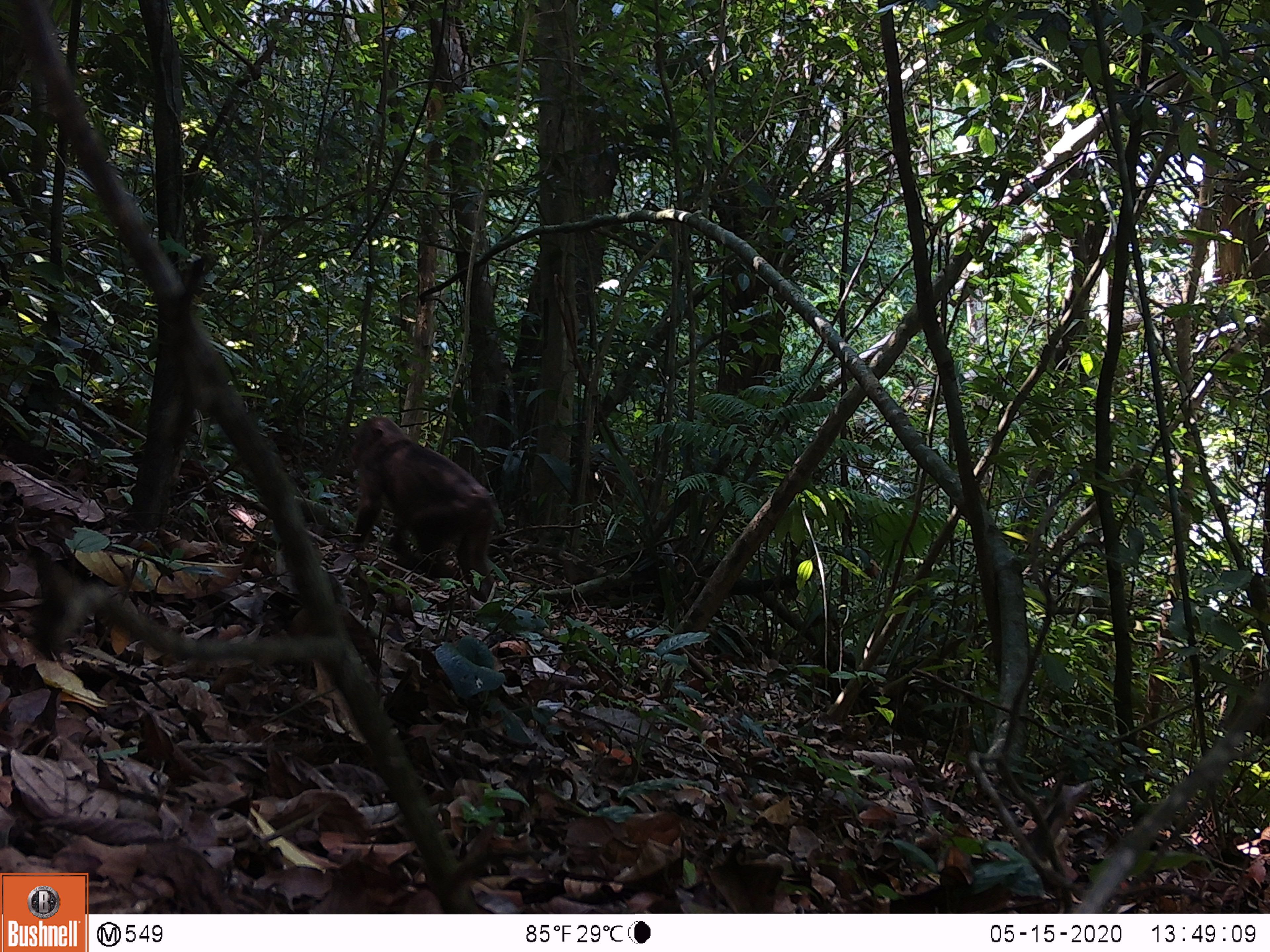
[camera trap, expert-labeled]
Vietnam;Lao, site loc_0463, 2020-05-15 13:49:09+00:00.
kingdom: Animalia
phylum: Chordata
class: Mammalia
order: Primates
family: Cercopithecidae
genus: Macaca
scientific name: Macaca arctoides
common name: stump-tailed macaque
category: stump tailed macaque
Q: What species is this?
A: Stump tailed macaque (stump-tailed macaque) (Macaca arctoides).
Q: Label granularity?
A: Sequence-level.